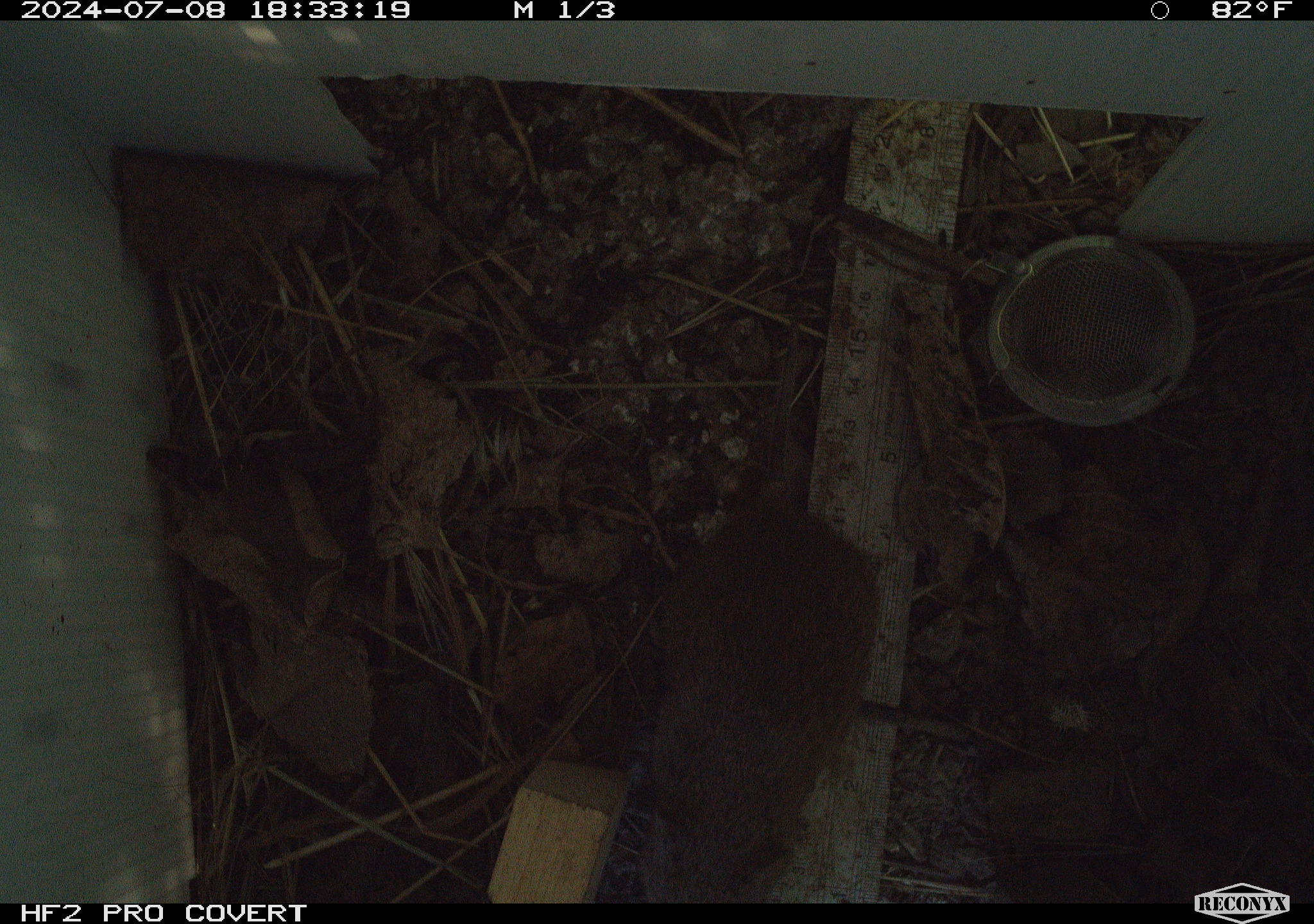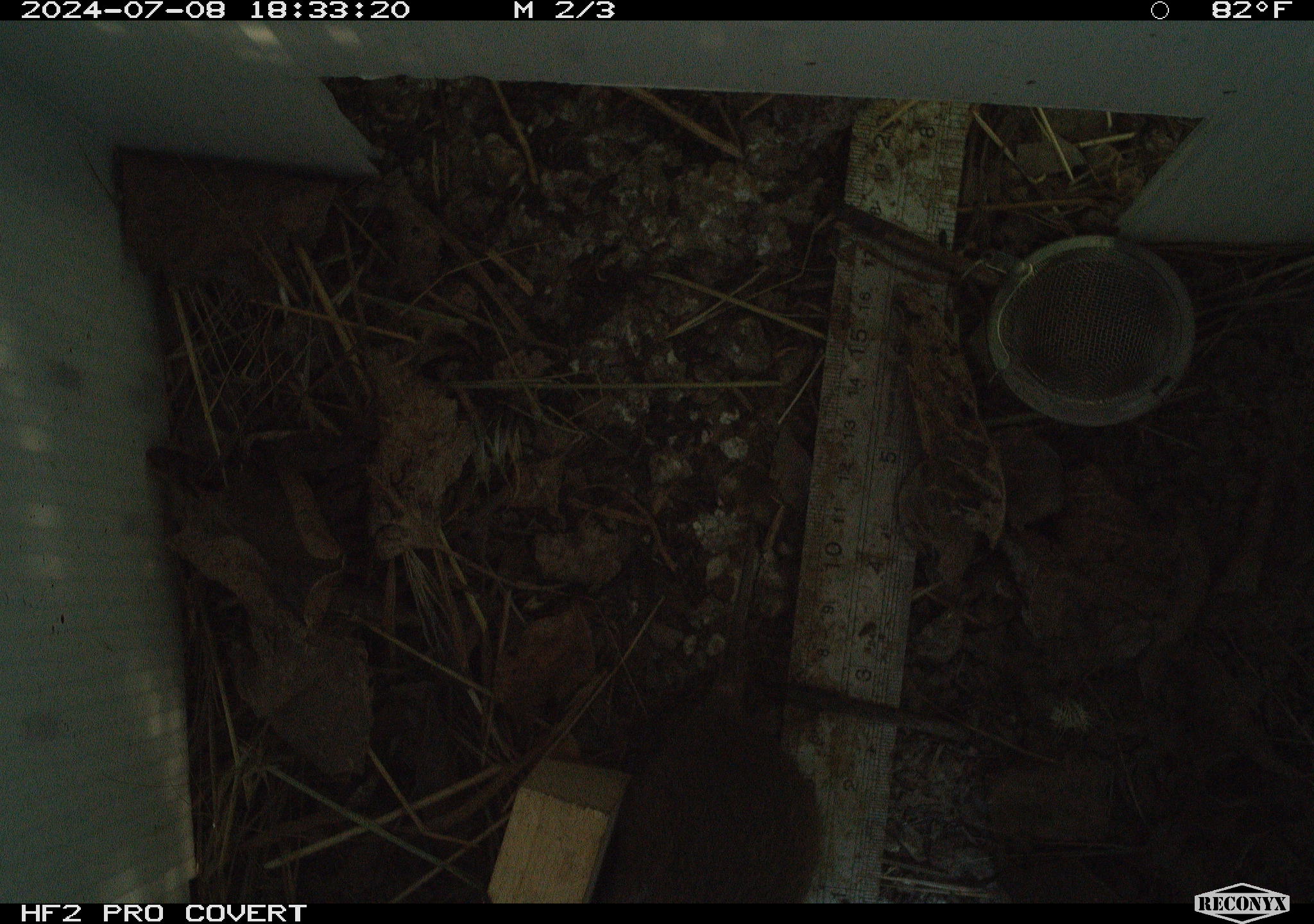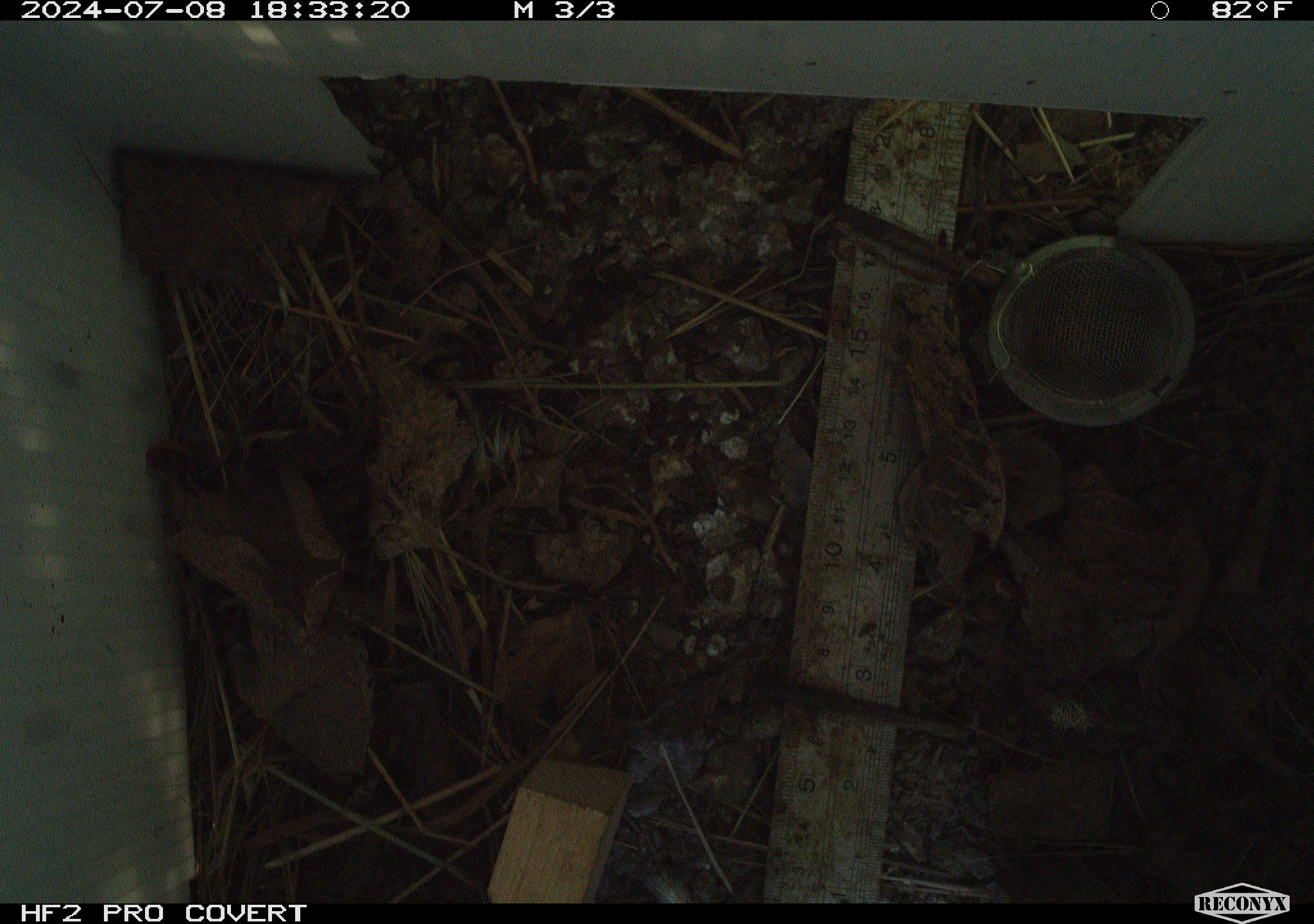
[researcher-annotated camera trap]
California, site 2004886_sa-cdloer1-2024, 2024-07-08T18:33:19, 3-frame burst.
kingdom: Animalia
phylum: Chordata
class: Mammalia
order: Rodentia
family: Cricetidae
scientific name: Arvicolinae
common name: voles, lemmings, and muskrats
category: arvicolinae subfamily